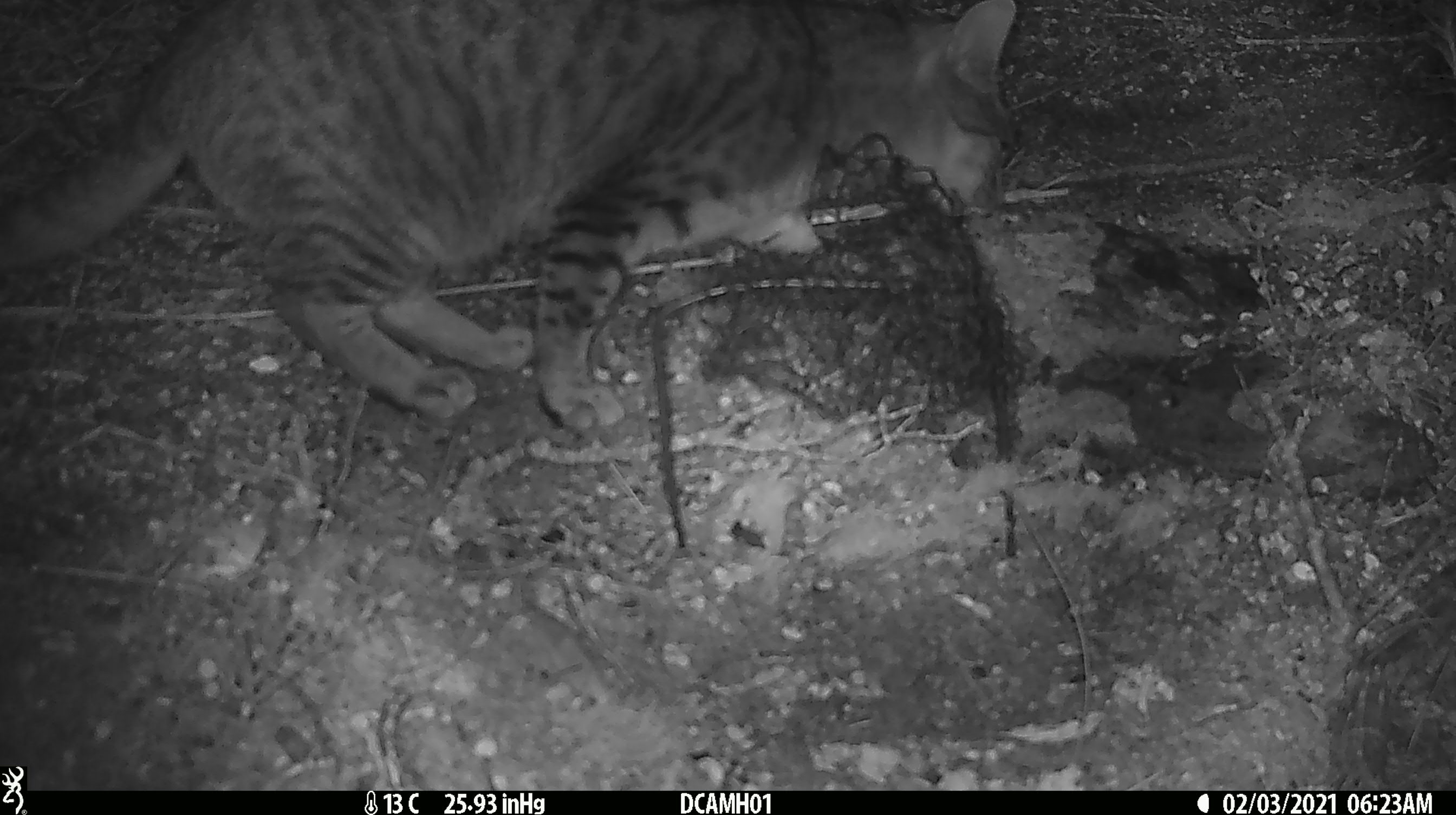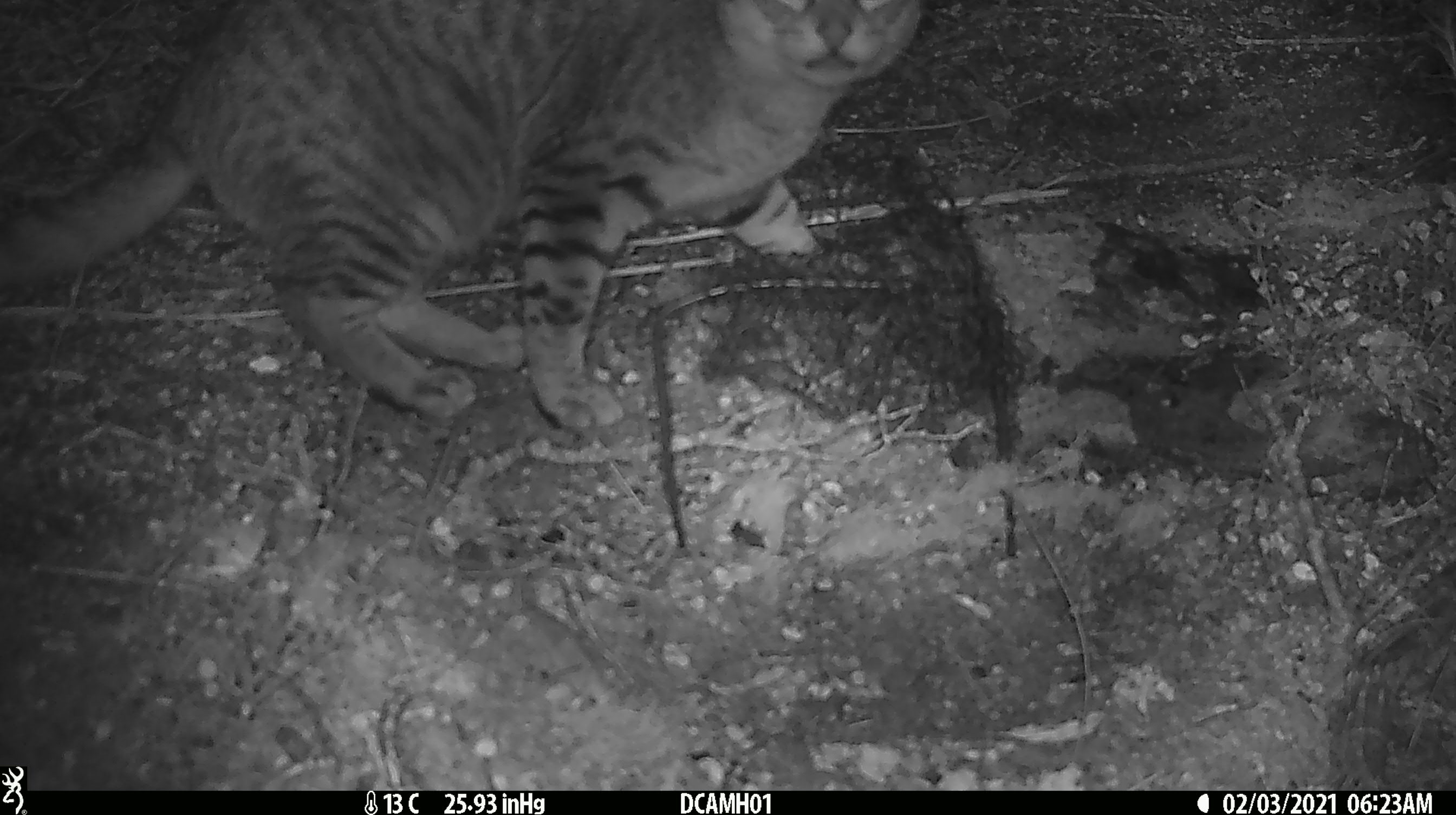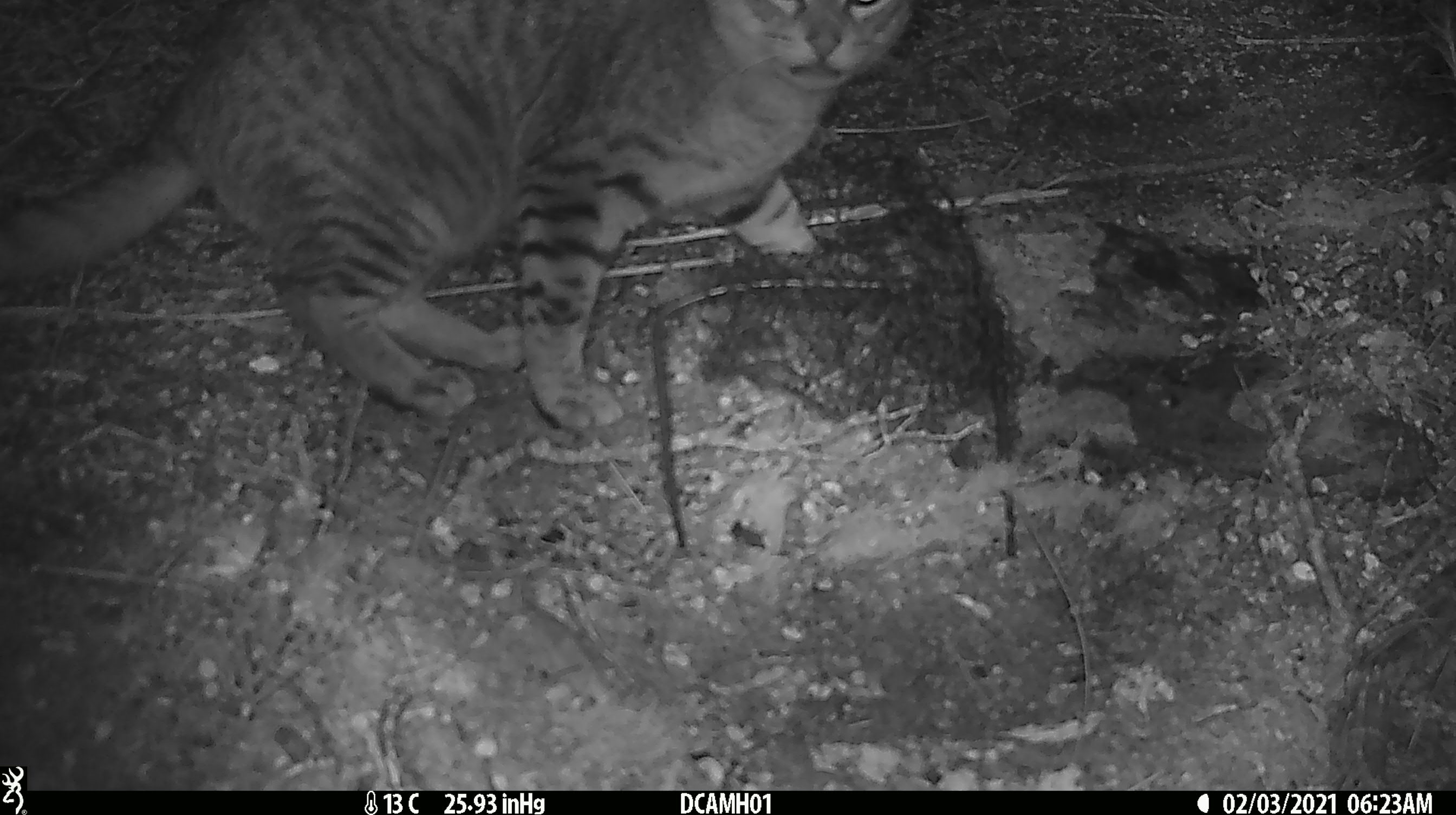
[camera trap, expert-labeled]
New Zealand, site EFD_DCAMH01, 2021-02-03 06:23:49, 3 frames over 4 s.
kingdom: Animalia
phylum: Chordata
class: Mammalia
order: Carnivora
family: Felidae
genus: Felis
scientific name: Felis catus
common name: domestic cat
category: cat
Cat (domestic cat) (Felis catus).